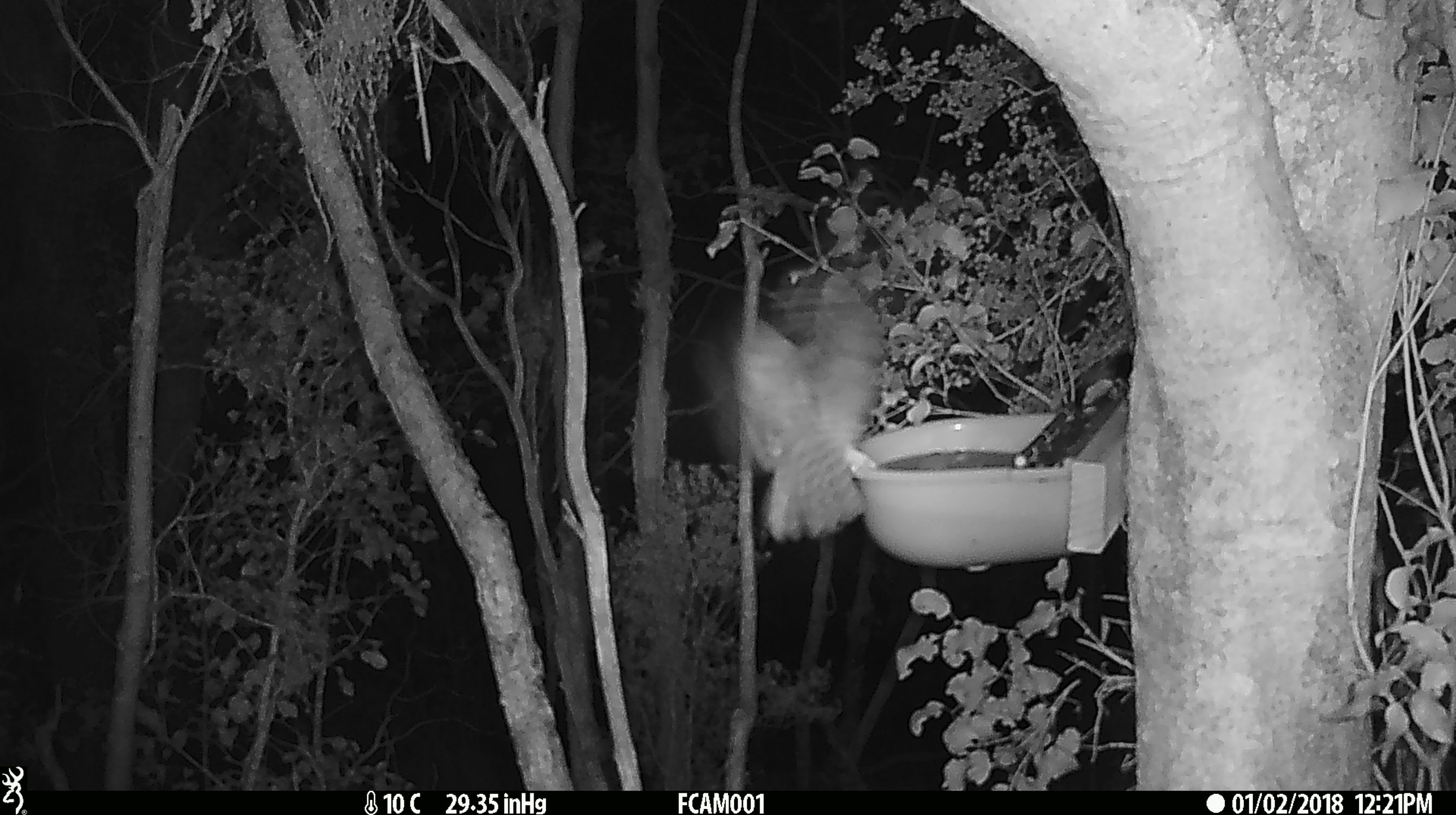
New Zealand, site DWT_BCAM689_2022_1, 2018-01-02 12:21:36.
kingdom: Animalia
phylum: Chordata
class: Aves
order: Strigiformes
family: Strigidae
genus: Ninox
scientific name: Ninox novaeseelandiae novaeseelandiae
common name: morepork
Morepork (Ninox novaeseelandiae novaeseelandiae).